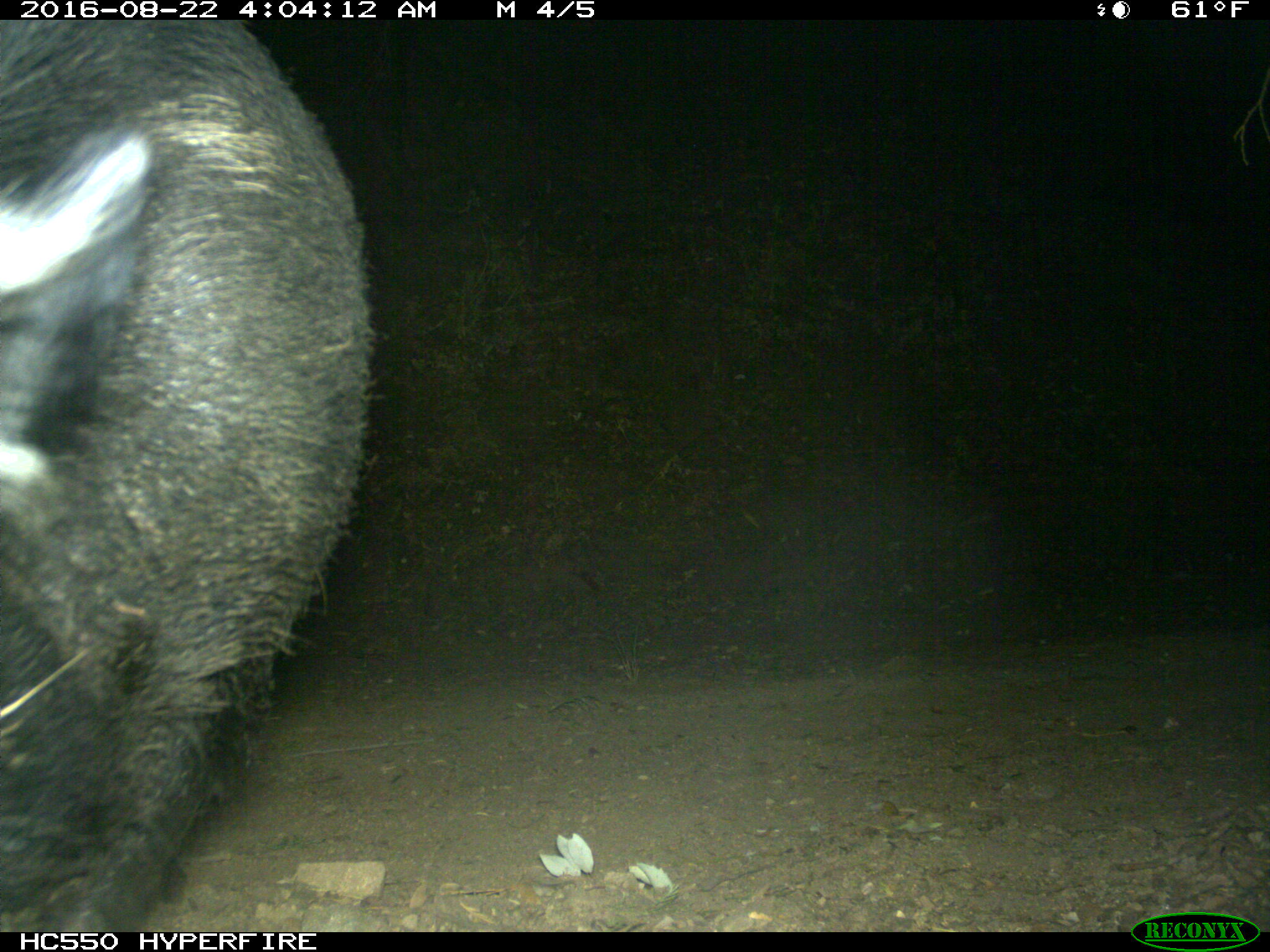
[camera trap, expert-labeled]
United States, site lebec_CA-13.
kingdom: Animalia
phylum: Chordata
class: Mammalia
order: Artiodactyla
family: Suidae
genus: Sus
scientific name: Sus scrofa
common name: wild boar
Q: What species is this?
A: Sus scrofa (wild boar).